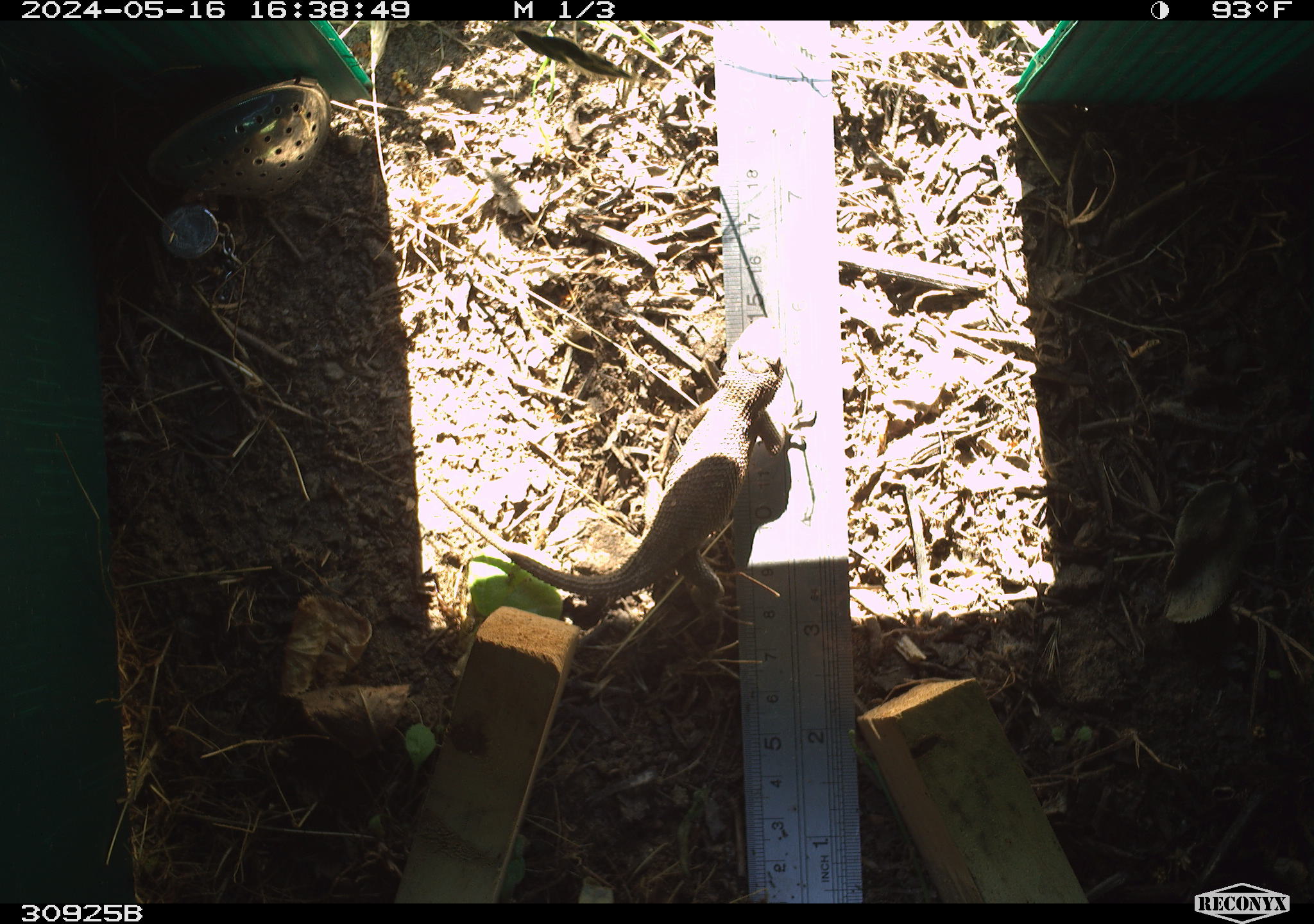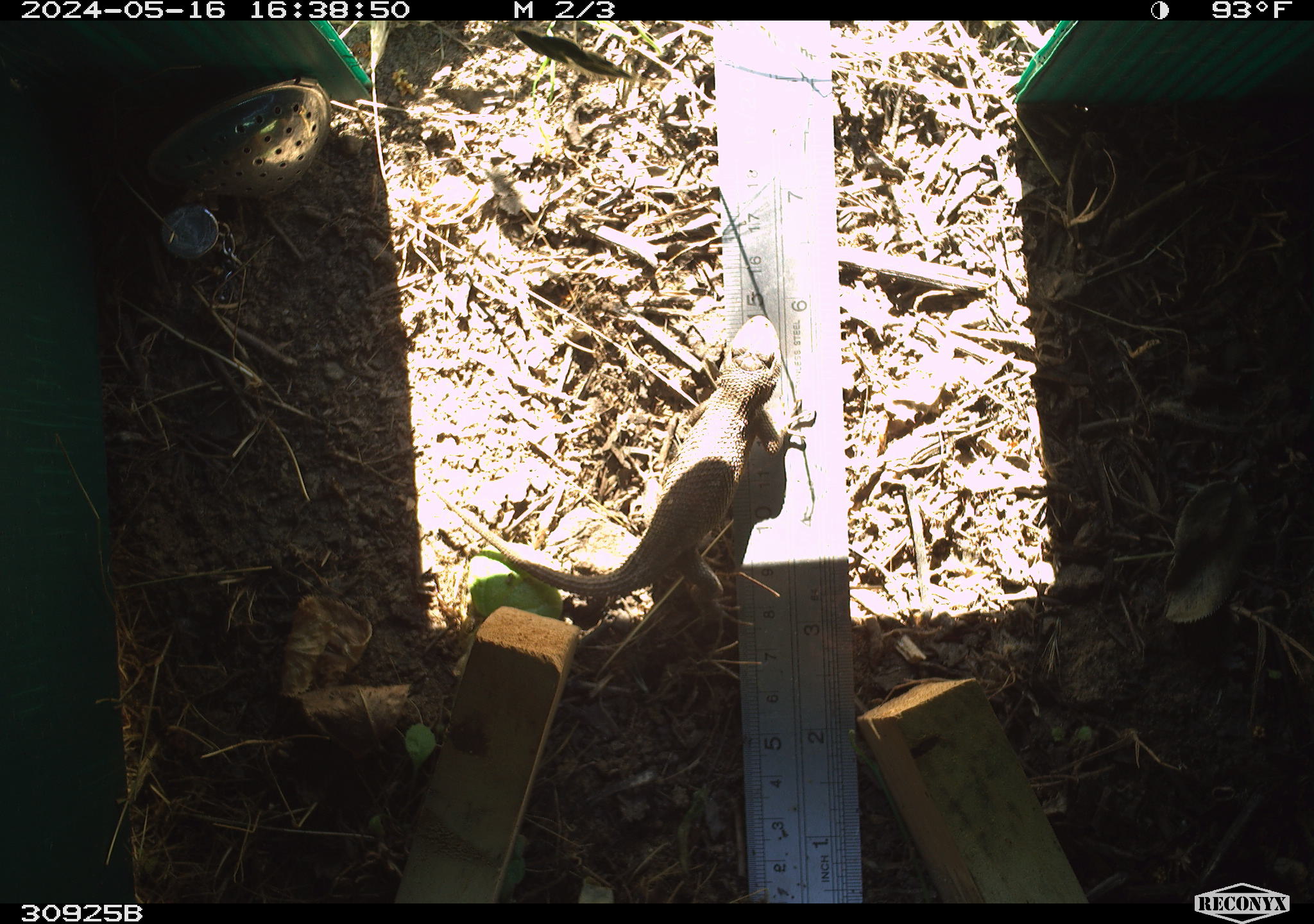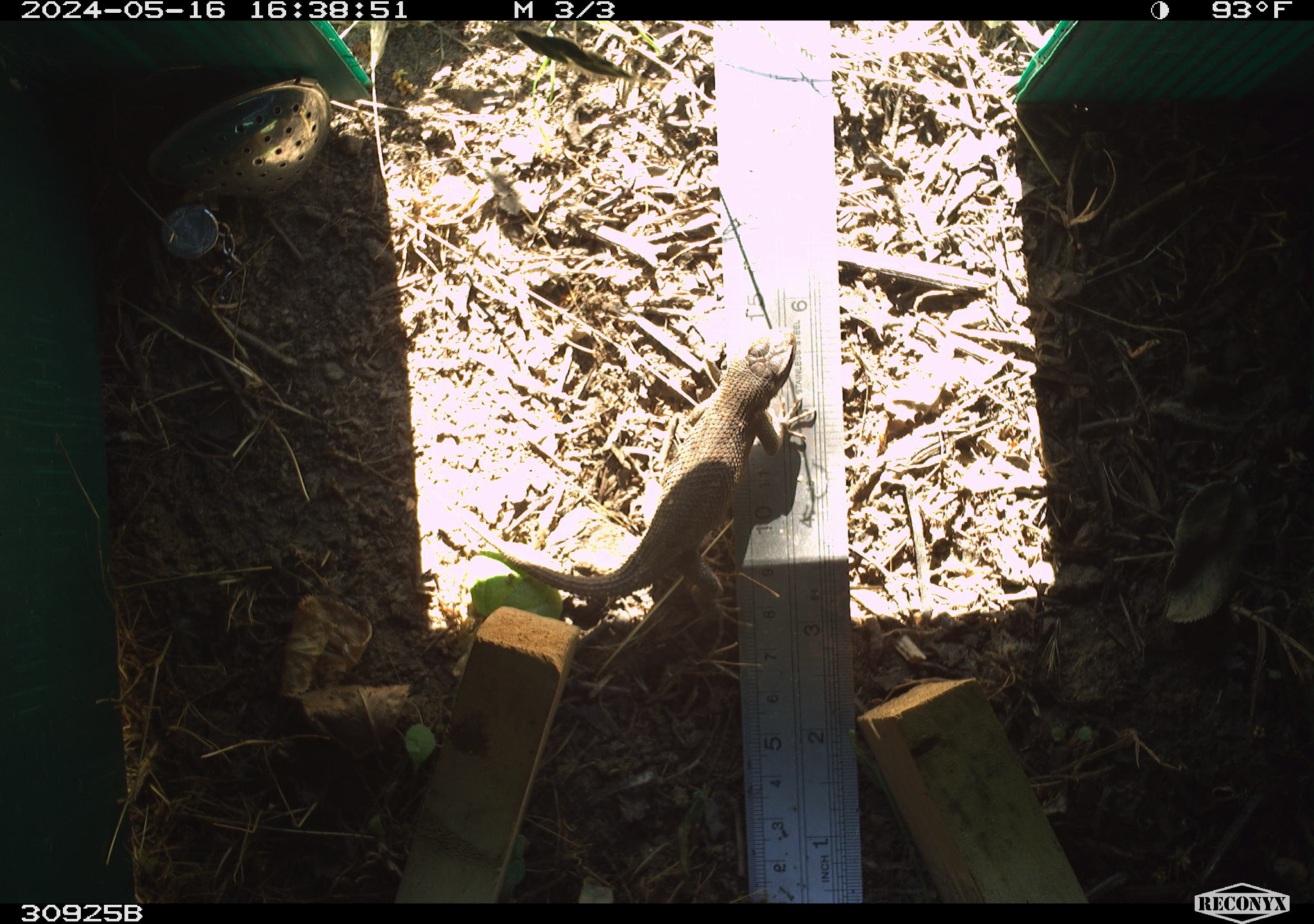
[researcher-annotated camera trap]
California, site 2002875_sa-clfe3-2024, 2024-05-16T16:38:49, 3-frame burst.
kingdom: Animalia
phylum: Chordata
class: Reptilia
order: Squamata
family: Phrynosomatidae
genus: Sceloporus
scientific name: Sceloporus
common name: spiny lizards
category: sceloporus species